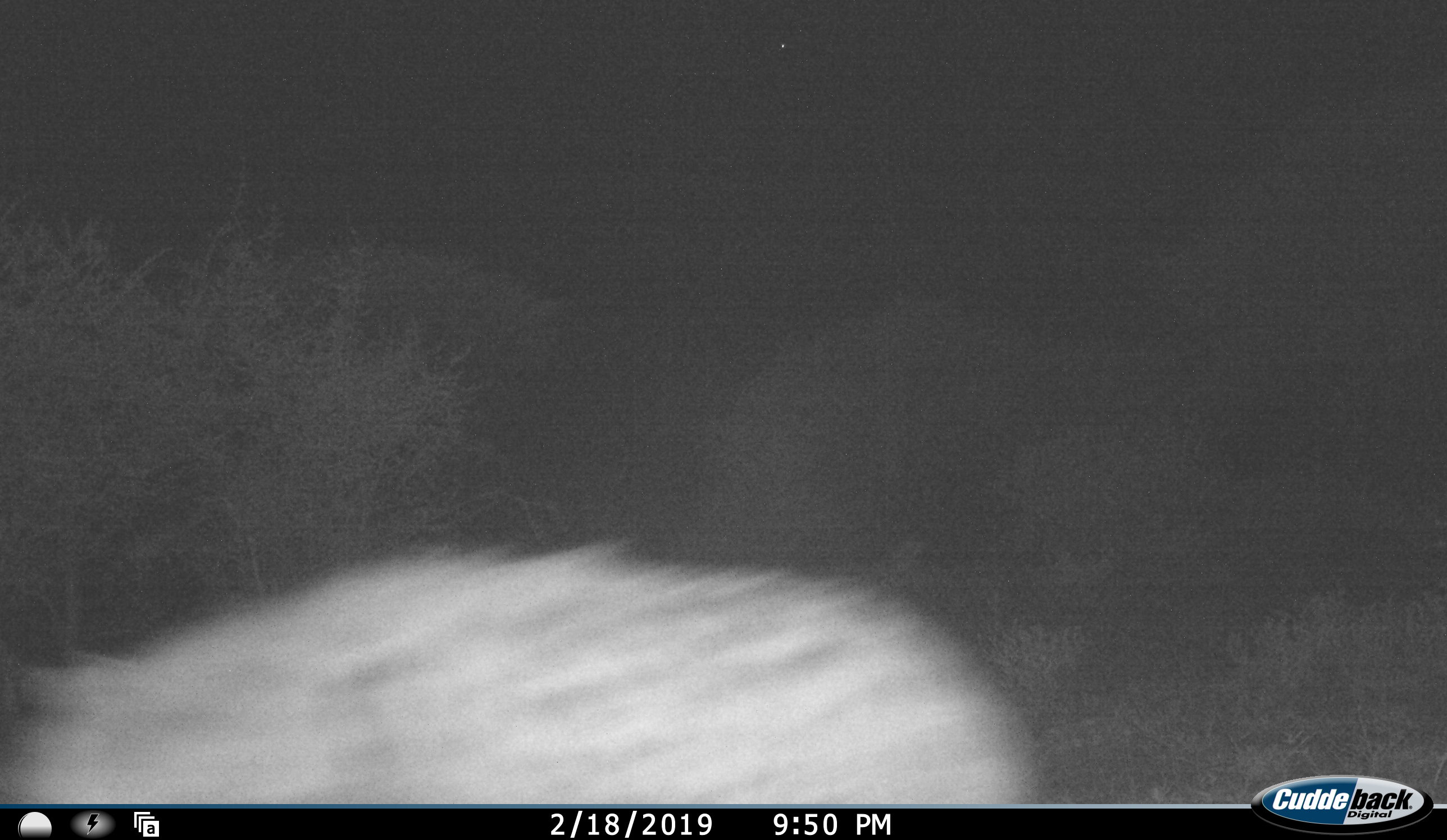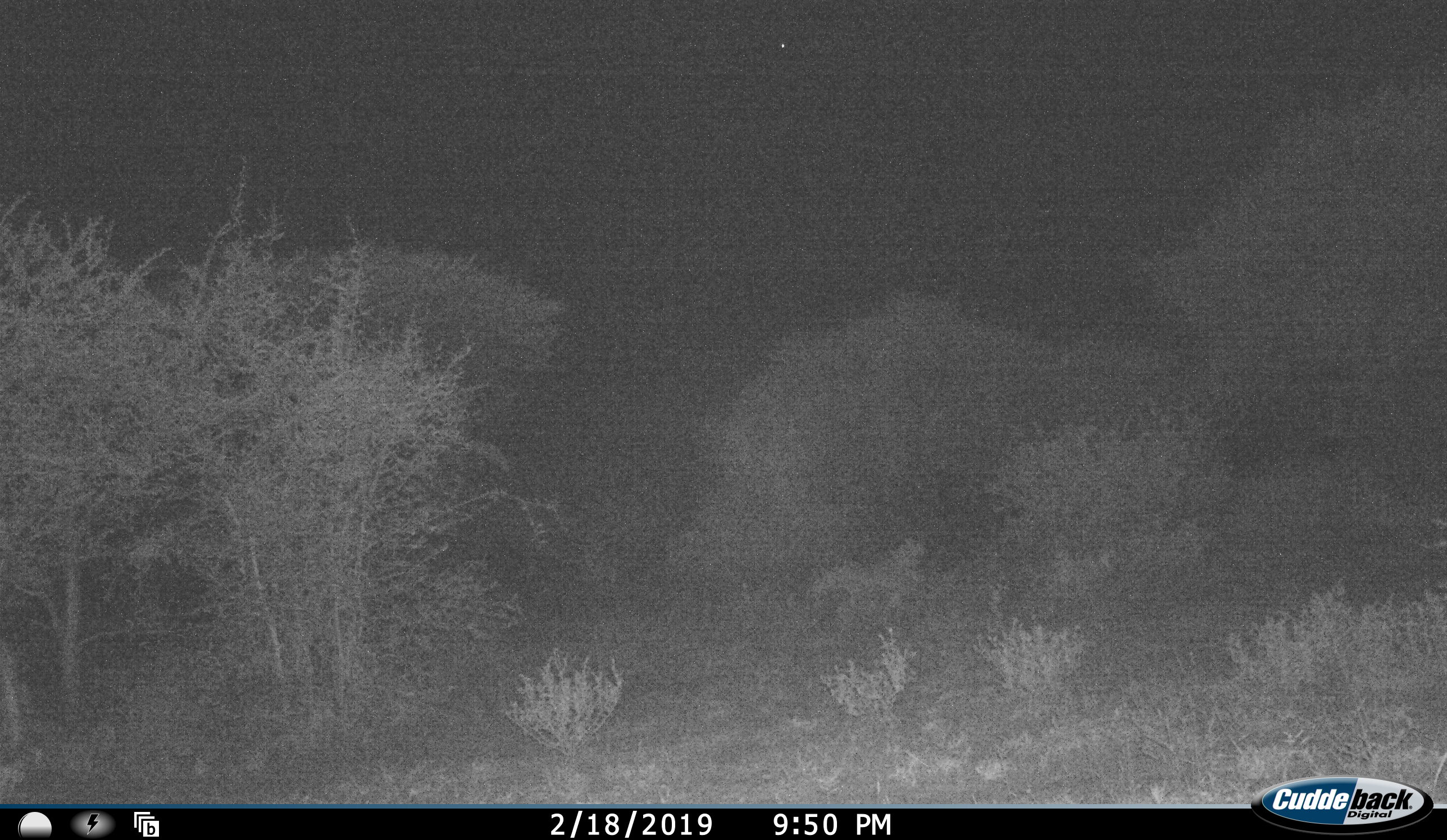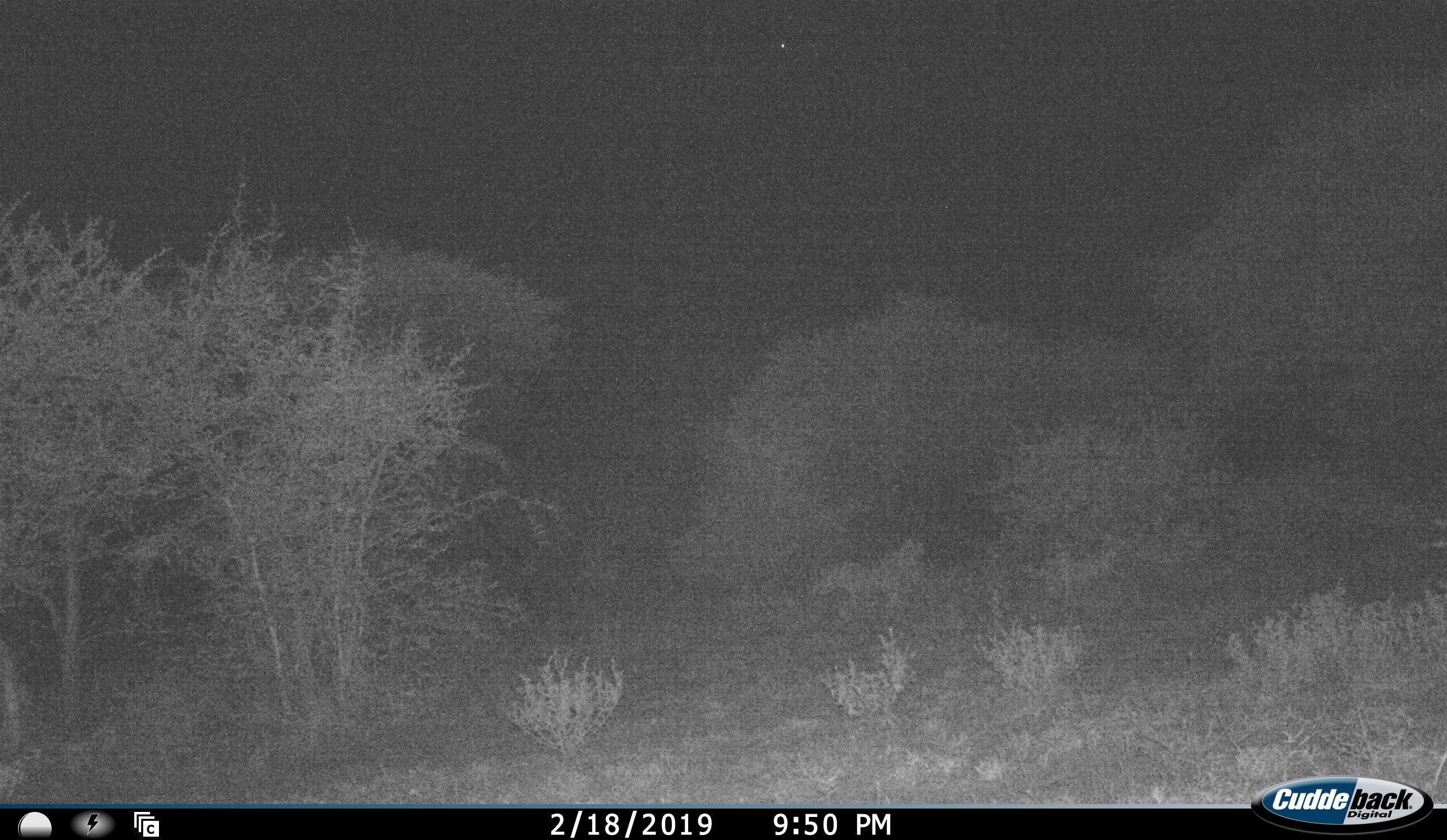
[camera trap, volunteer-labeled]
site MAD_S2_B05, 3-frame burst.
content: unidentified animal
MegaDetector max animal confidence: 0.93